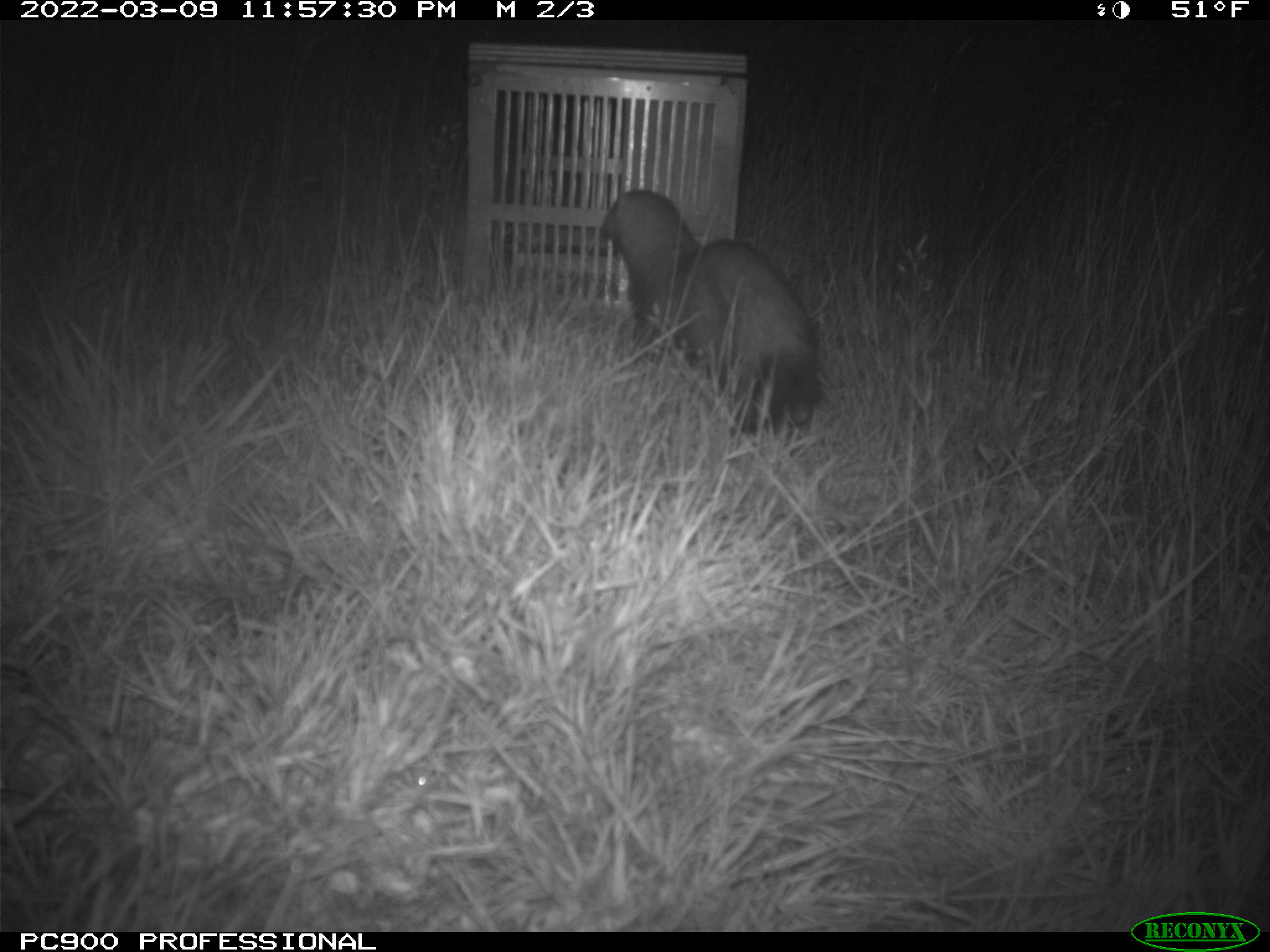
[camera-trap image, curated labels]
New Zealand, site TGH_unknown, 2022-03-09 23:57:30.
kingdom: Animalia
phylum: Chordata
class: Mammalia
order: Carnivora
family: Mustelidae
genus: Mustela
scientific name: Mustela furo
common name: ferret